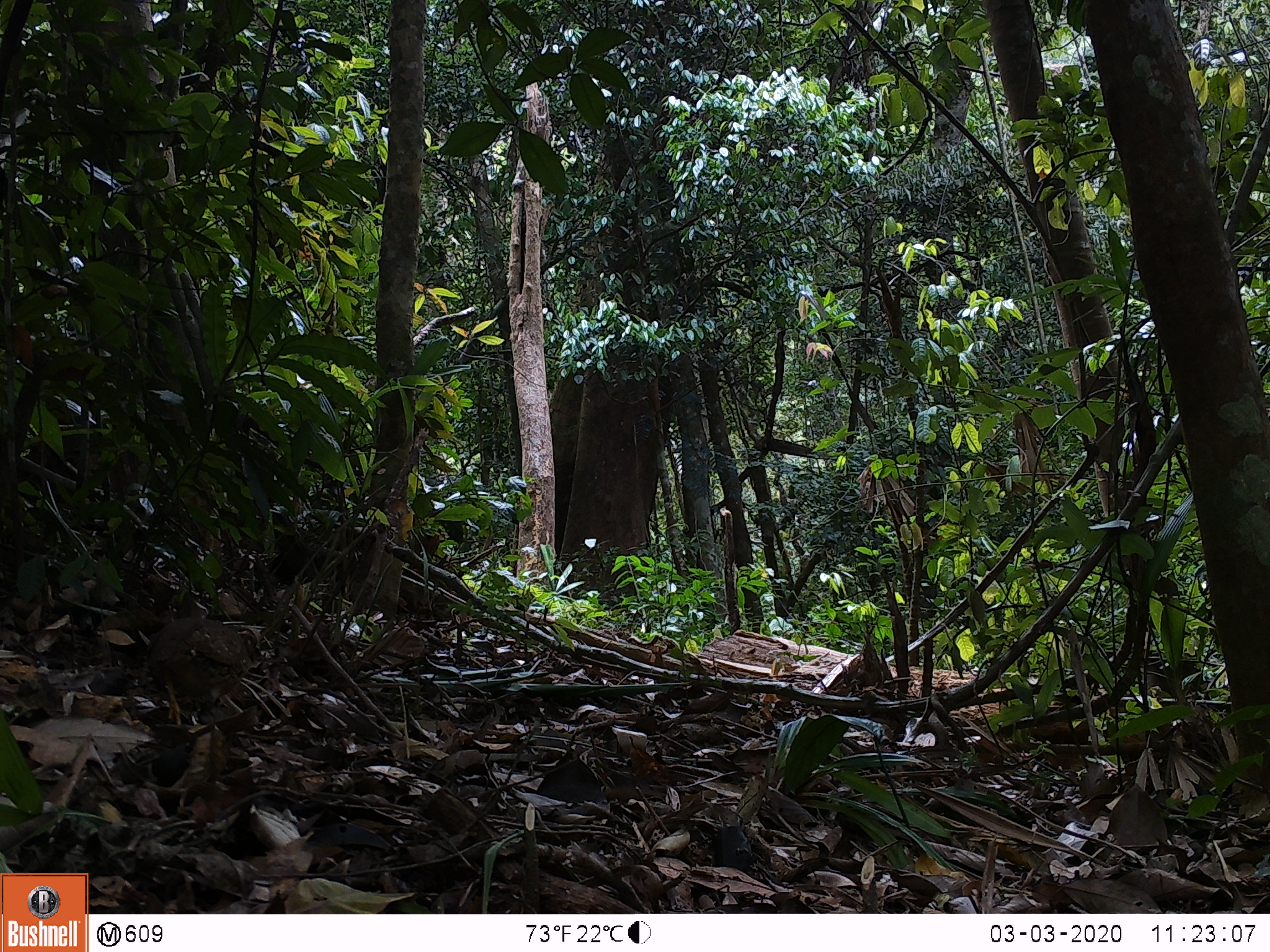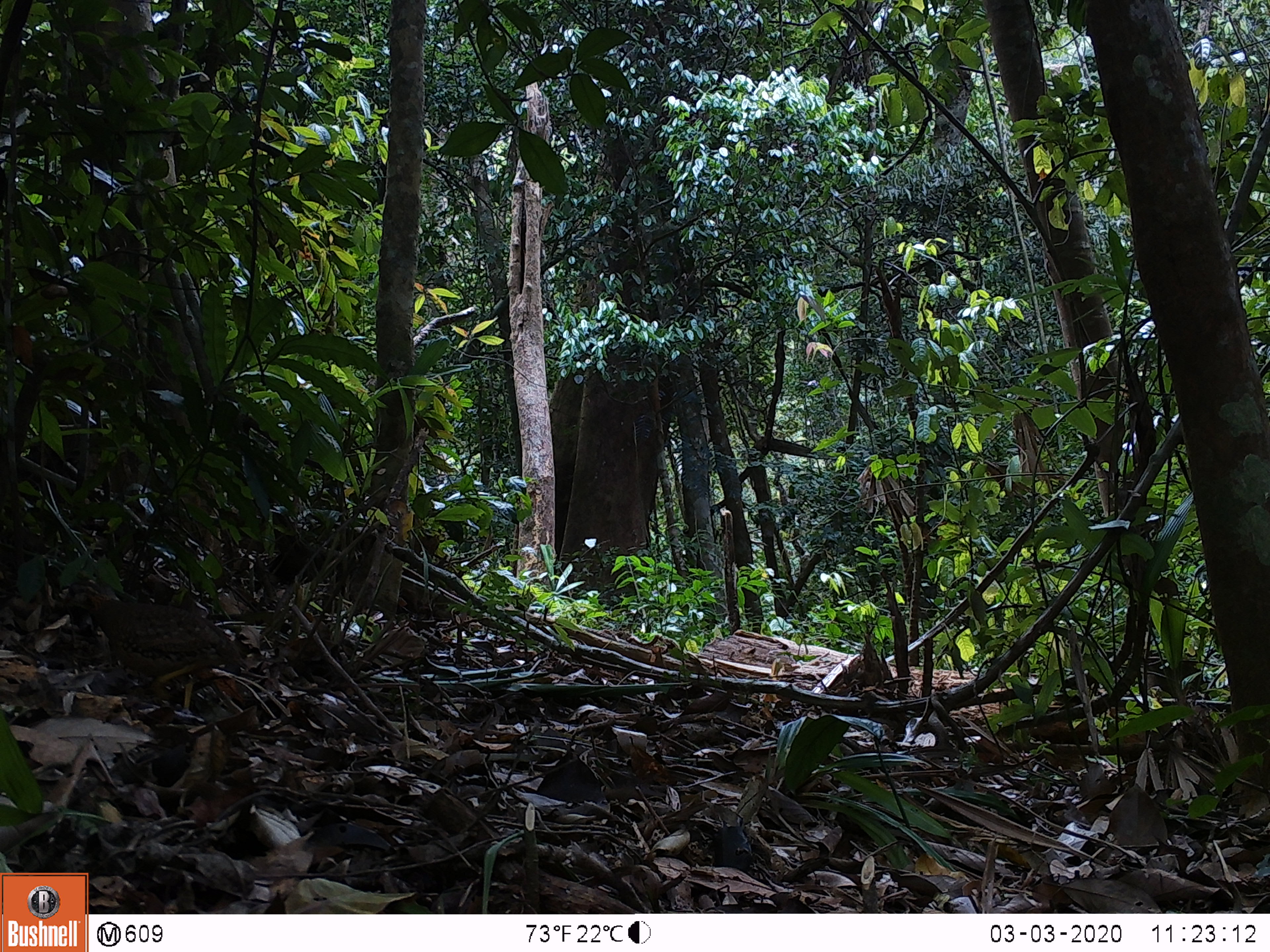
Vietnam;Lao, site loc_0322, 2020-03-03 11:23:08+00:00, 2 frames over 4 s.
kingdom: Animalia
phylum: Chordata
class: Aves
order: Galliformes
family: Phasianidae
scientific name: Phasianidae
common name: partridge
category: unidentified partridge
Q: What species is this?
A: Unidentified partridge (partridge) (Phasianidae).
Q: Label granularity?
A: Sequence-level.